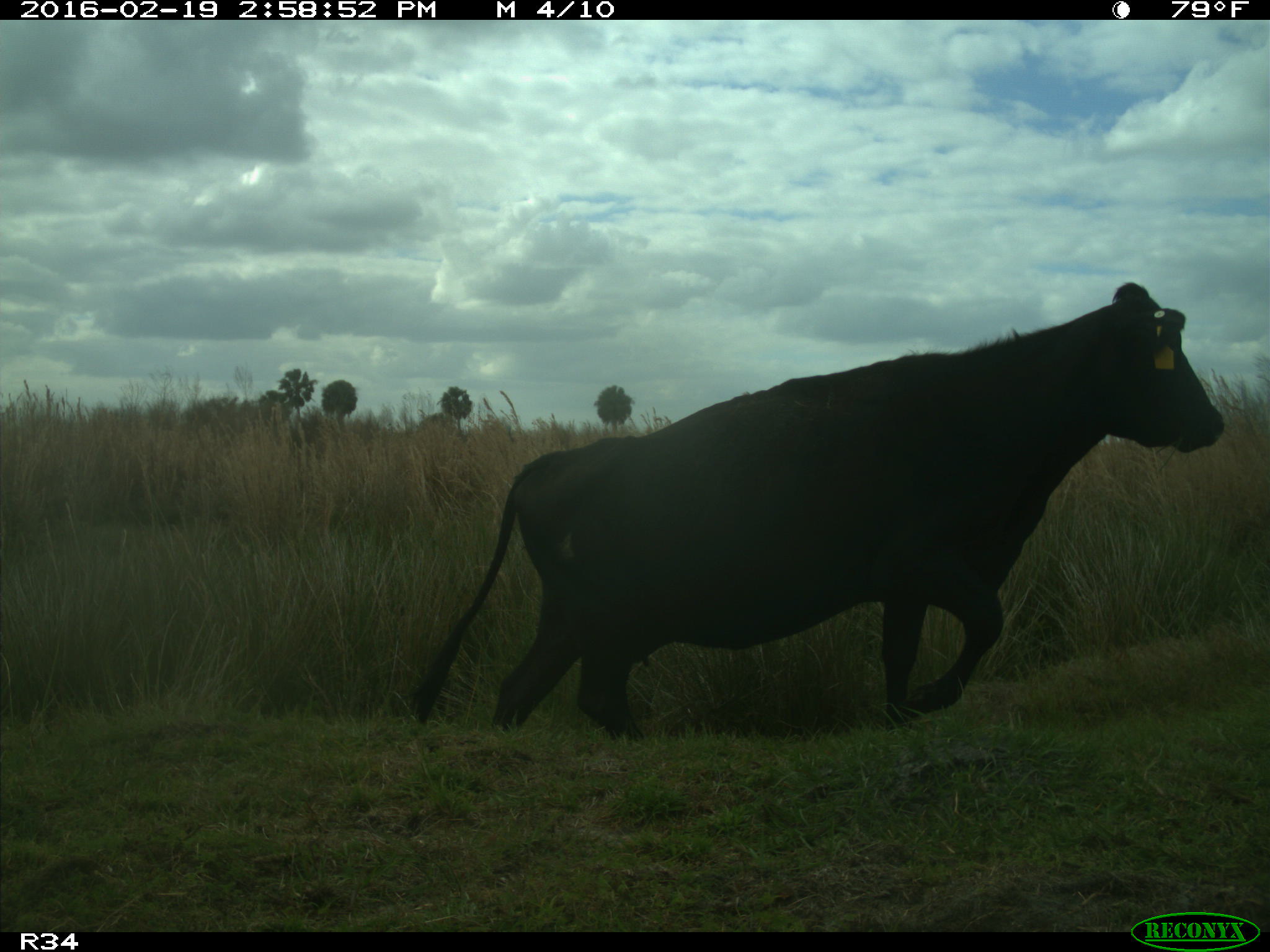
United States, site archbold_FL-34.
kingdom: Animalia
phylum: Chordata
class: Mammalia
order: Artiodactyla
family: Bovidae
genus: Bos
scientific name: Bos taurus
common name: domestic cow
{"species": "Bos taurus (domestic cow)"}